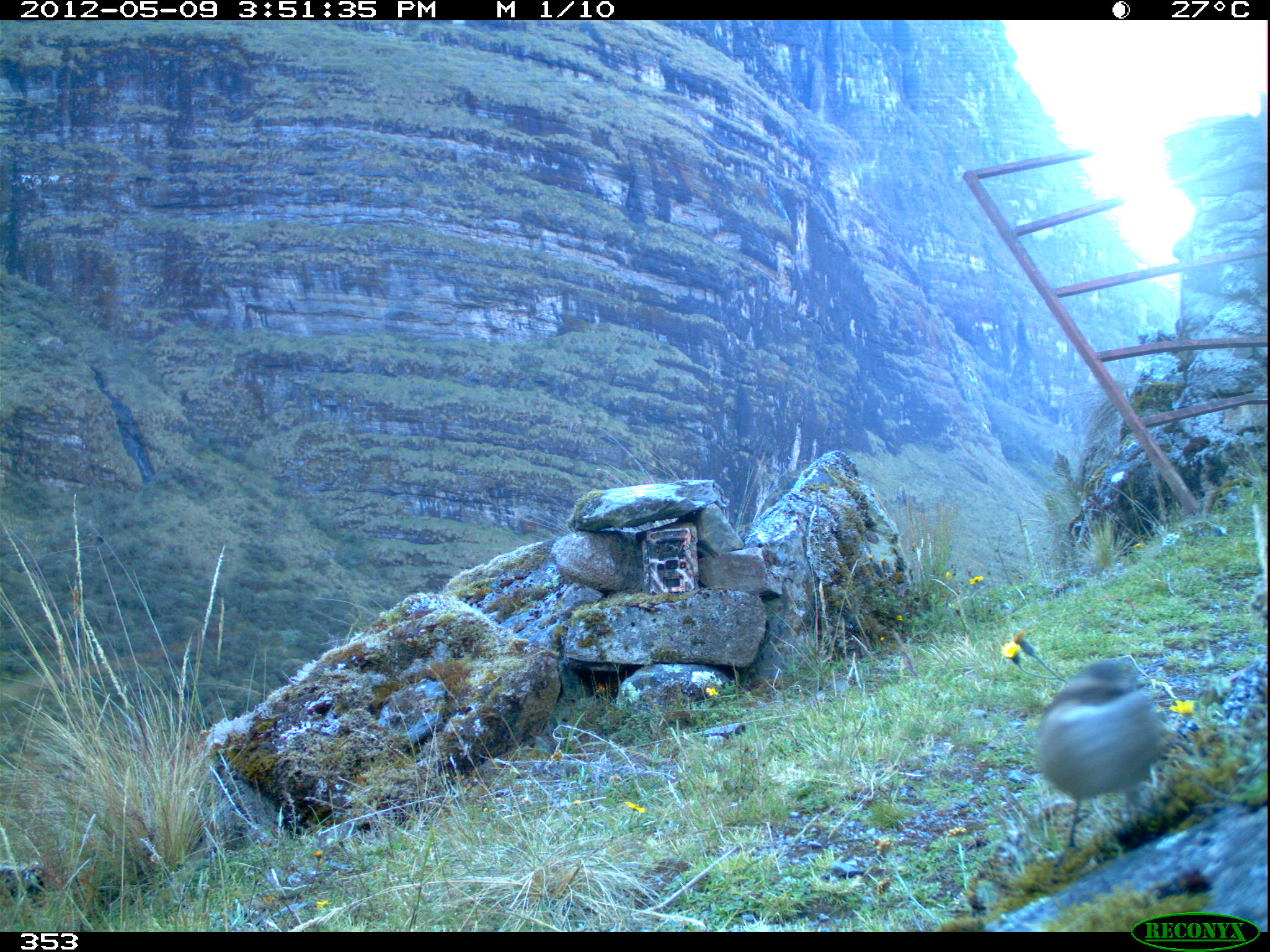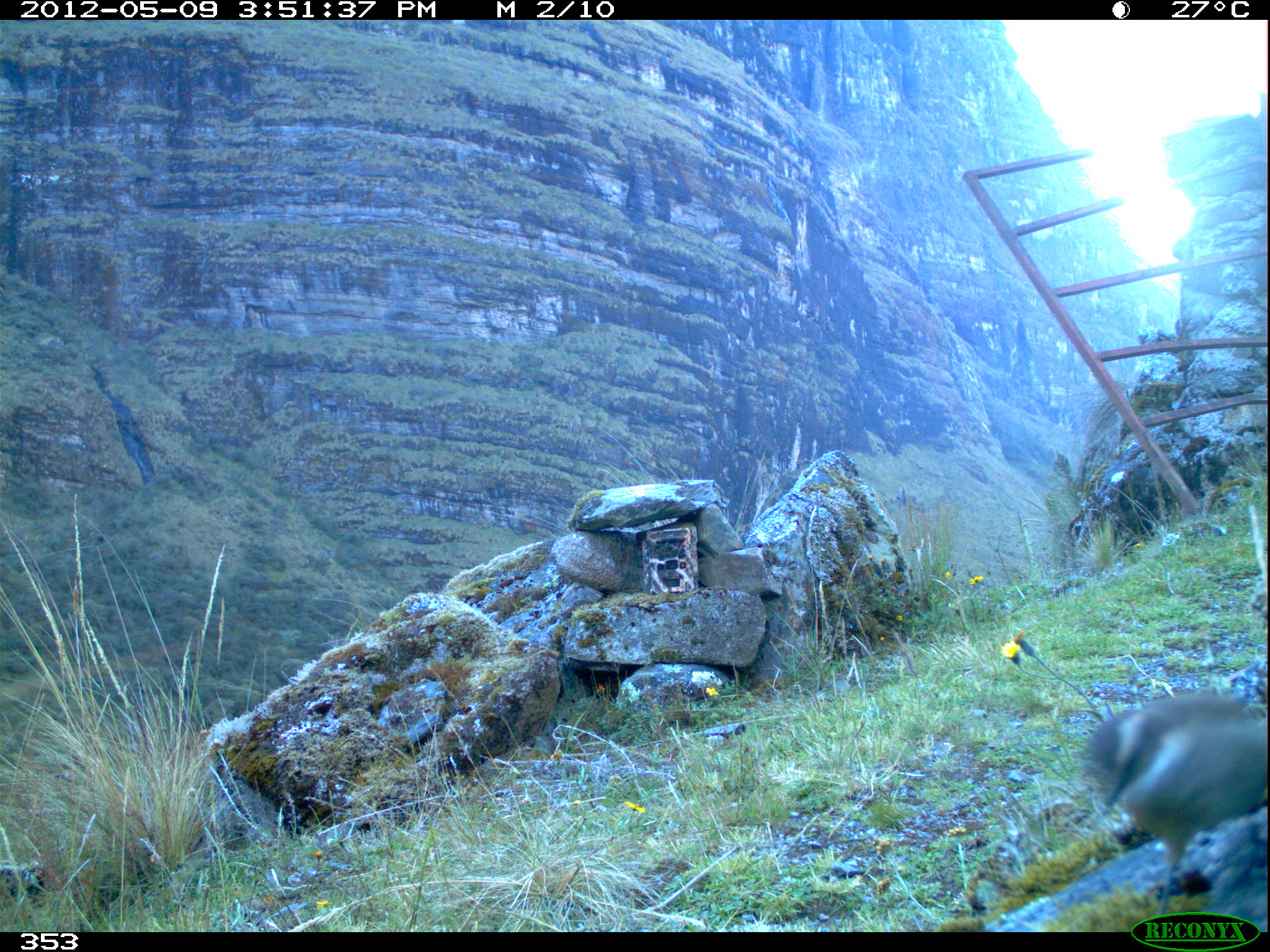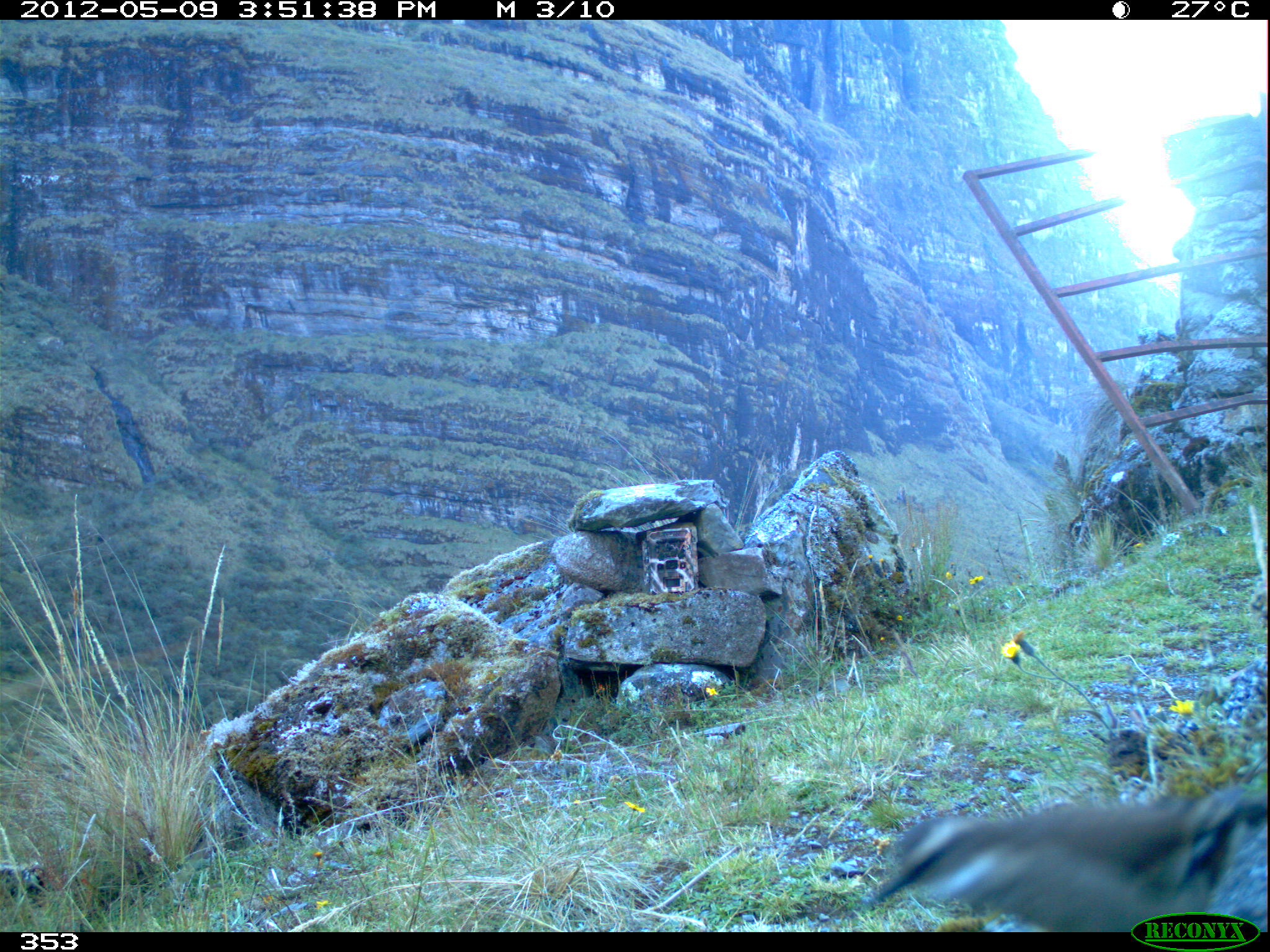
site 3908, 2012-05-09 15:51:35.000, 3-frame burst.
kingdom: Animalia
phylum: Chordata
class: Aves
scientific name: Aves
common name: bird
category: unknown bird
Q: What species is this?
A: Unknown bird (bird) (Aves).